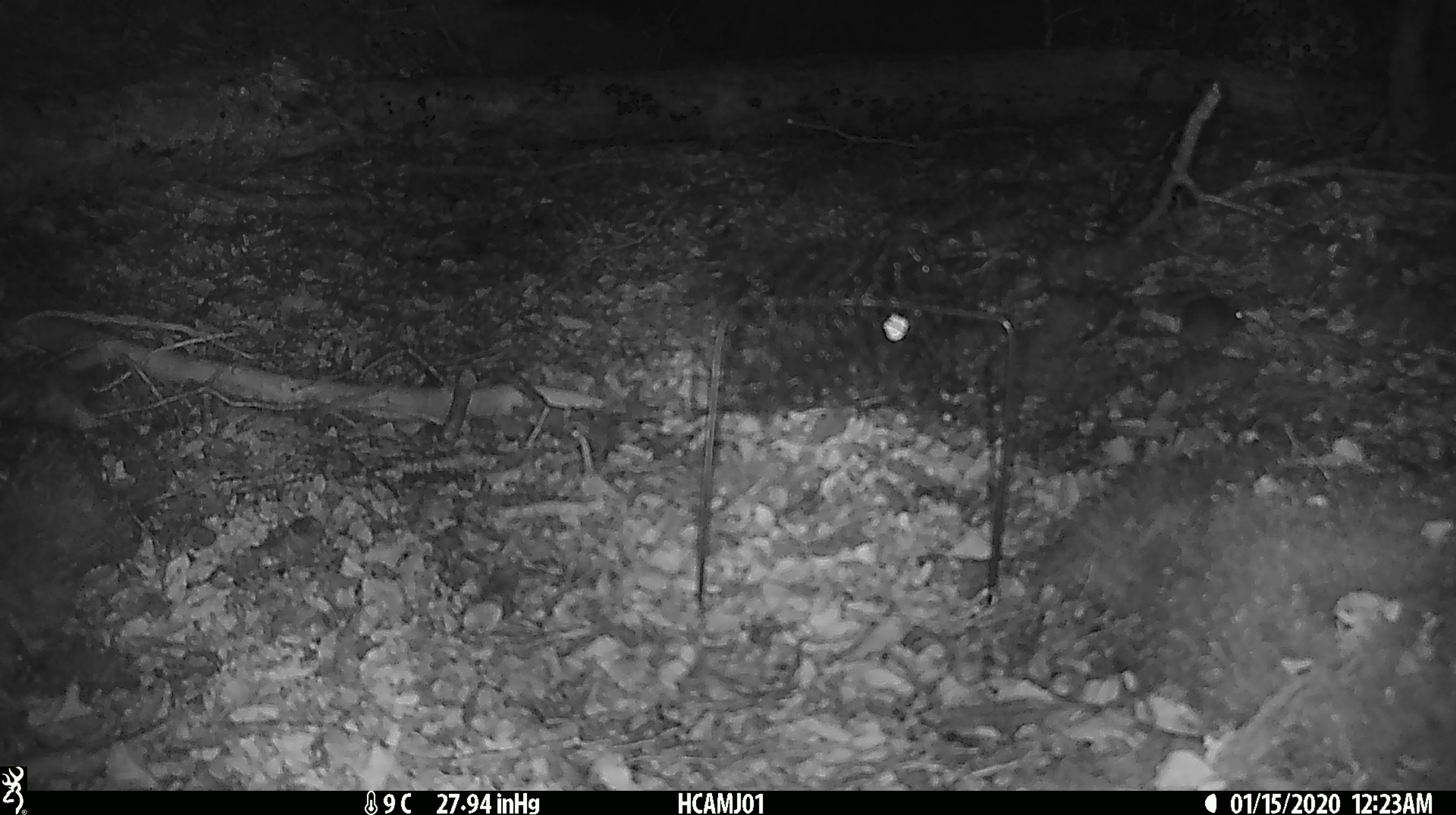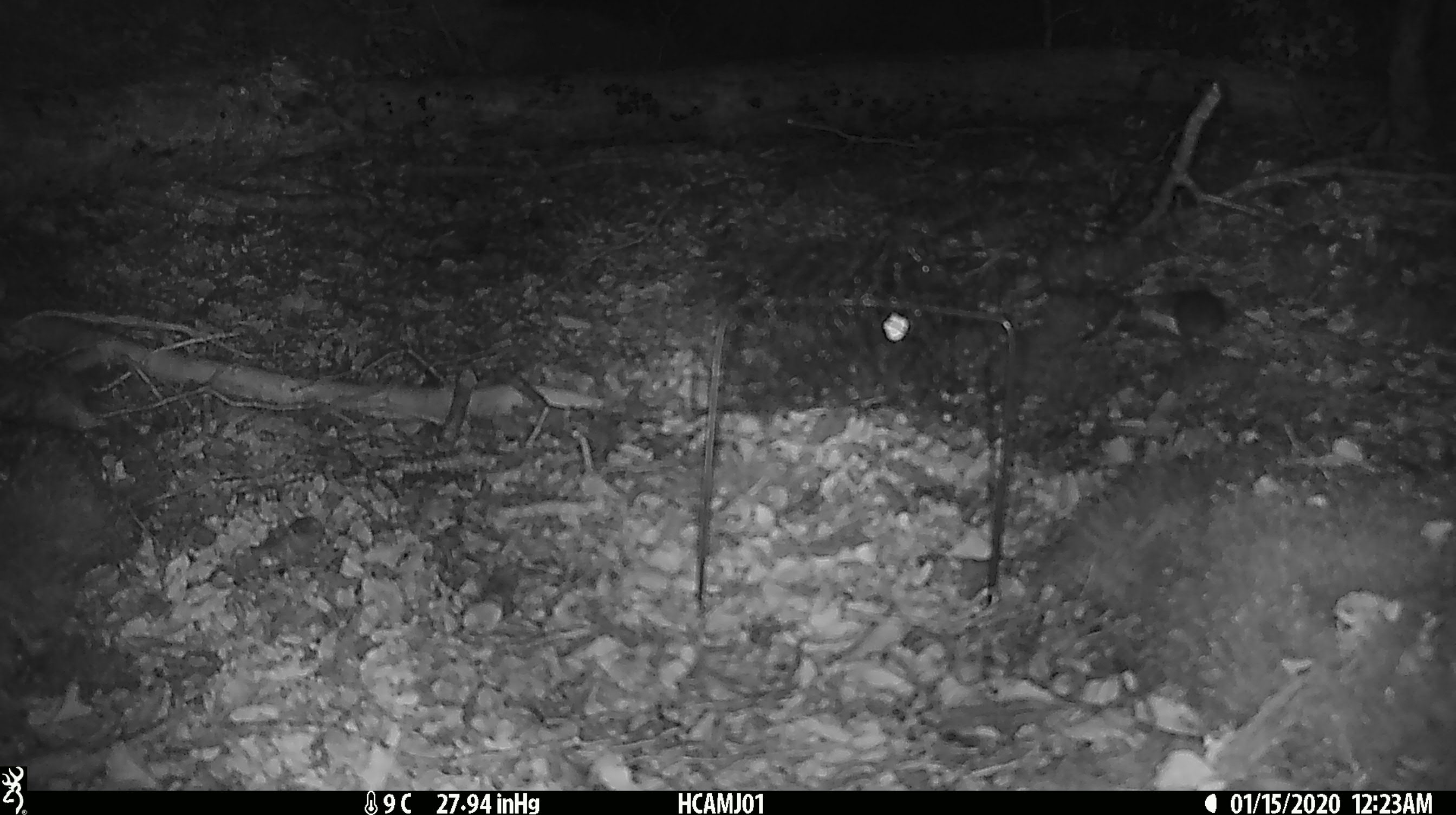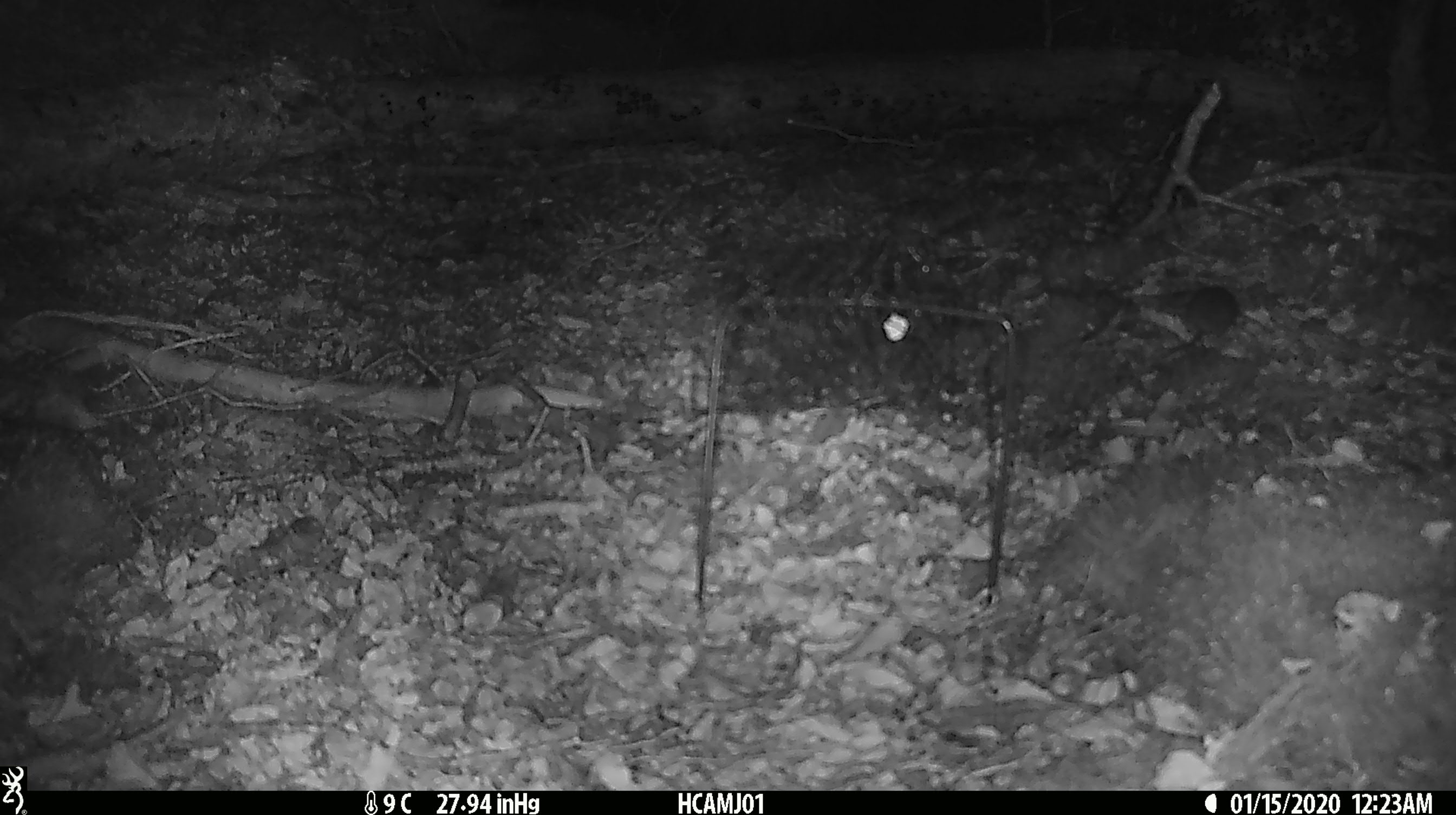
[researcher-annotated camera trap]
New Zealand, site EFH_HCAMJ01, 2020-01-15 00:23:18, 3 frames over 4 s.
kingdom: Animalia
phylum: Chordata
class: Mammalia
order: Rodentia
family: Muridae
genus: Mus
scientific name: Mus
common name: mouse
Mouse (Mus).